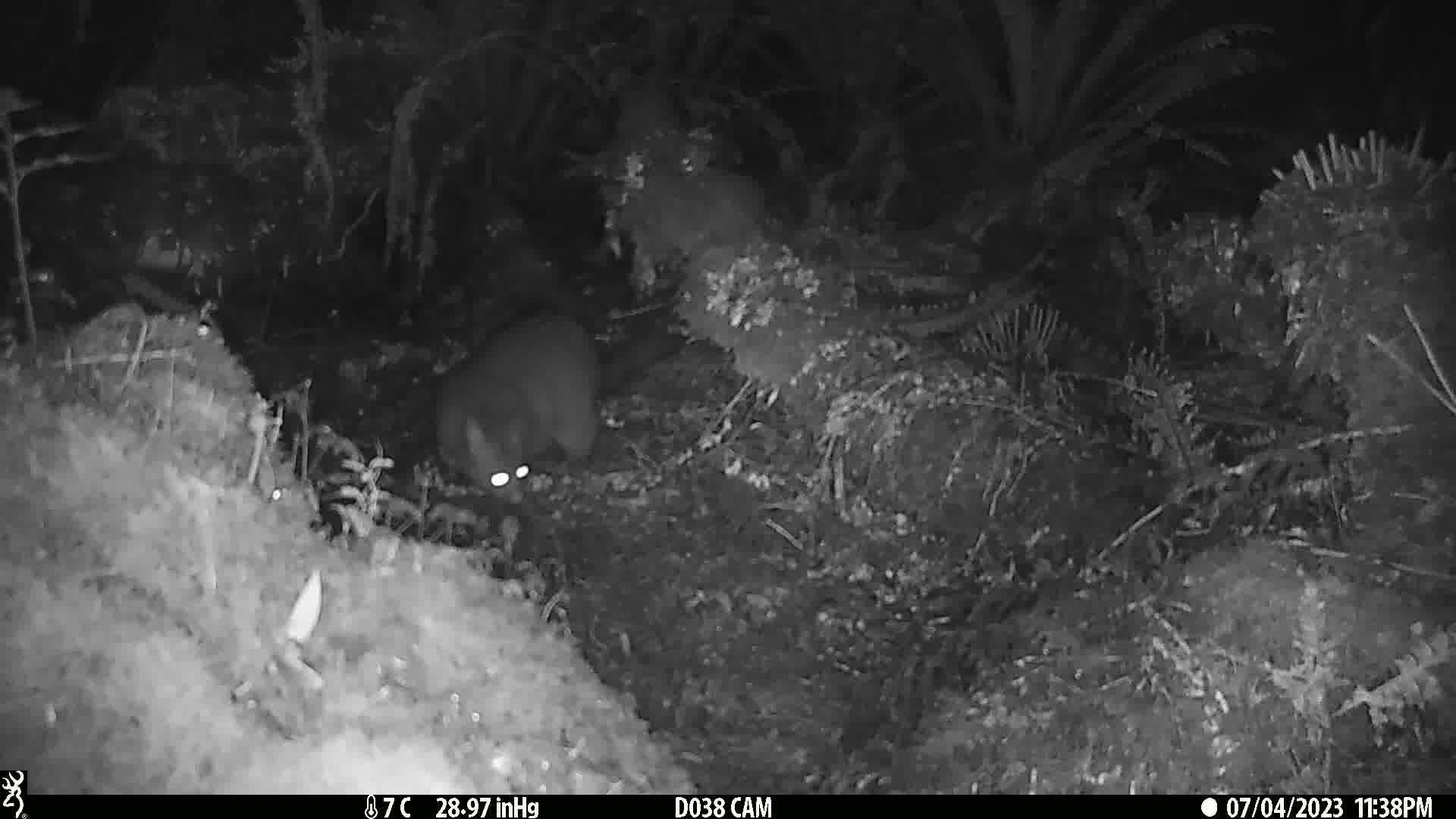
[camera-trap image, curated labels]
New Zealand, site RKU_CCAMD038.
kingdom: Animalia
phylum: Chordata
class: Mammalia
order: Diprotodontia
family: Phalangeridae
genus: Trichosurus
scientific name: Trichosurus vulpecula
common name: common brushtail possum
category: possum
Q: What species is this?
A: Possum (common brushtail possum) (Trichosurus vulpecula).